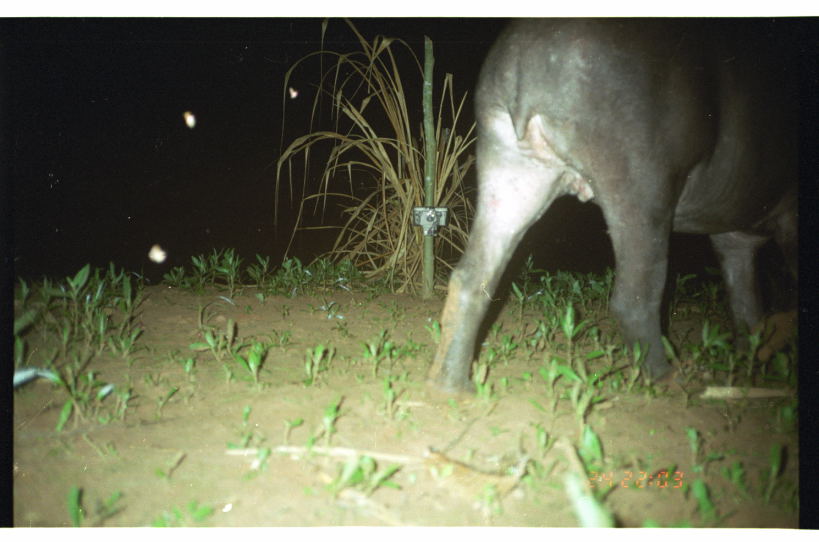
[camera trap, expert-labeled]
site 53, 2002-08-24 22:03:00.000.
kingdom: Animalia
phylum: Chordata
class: Mammalia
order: Perissodactyla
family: Tapiridae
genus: Tapirus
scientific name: Tapirus terrestris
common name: south american tapir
Tapirus terrestris (south american tapir).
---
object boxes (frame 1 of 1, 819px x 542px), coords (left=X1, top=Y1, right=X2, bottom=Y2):
tapirus terrestris: (left=426, top=18, right=799, bottom=400)